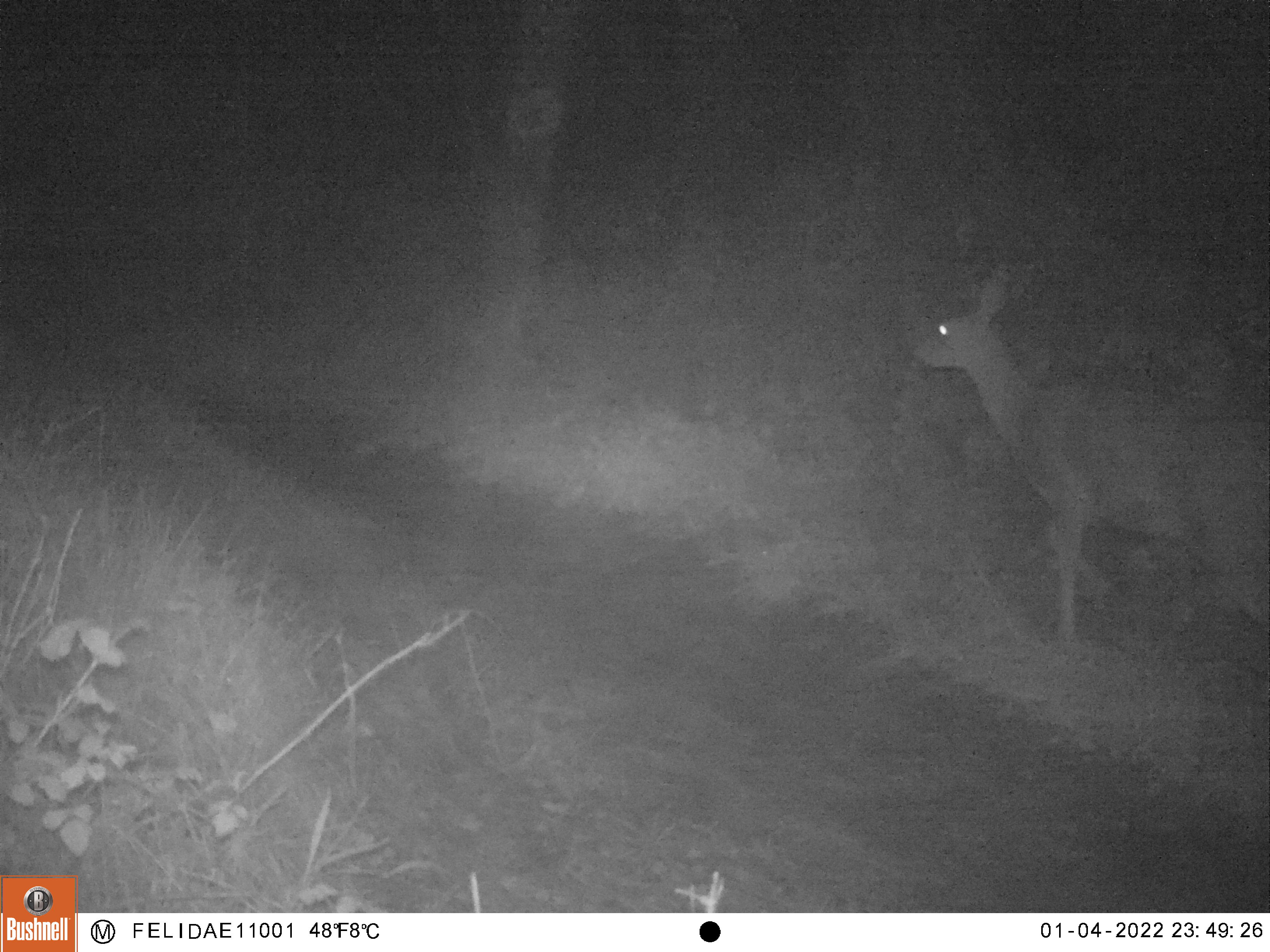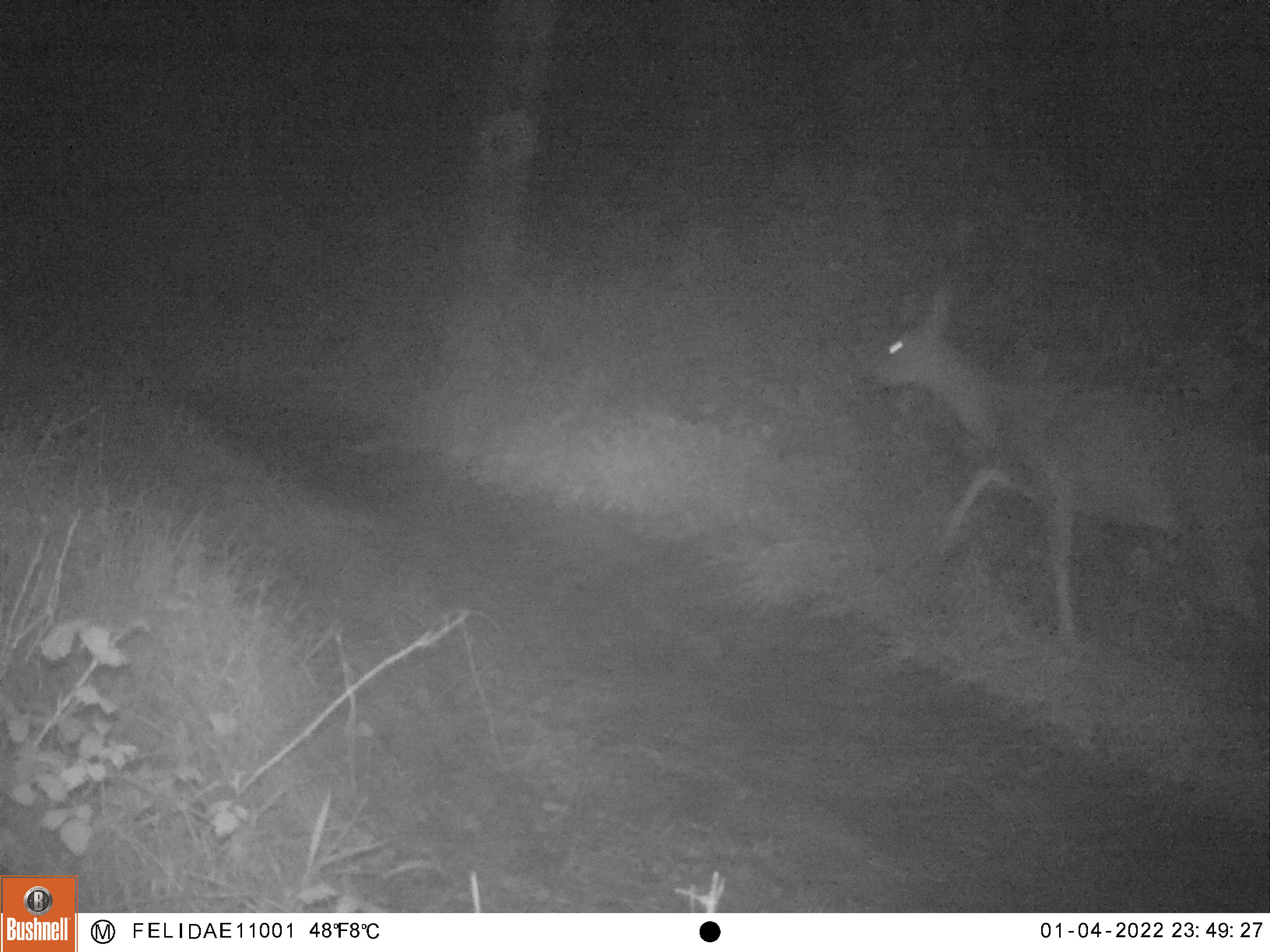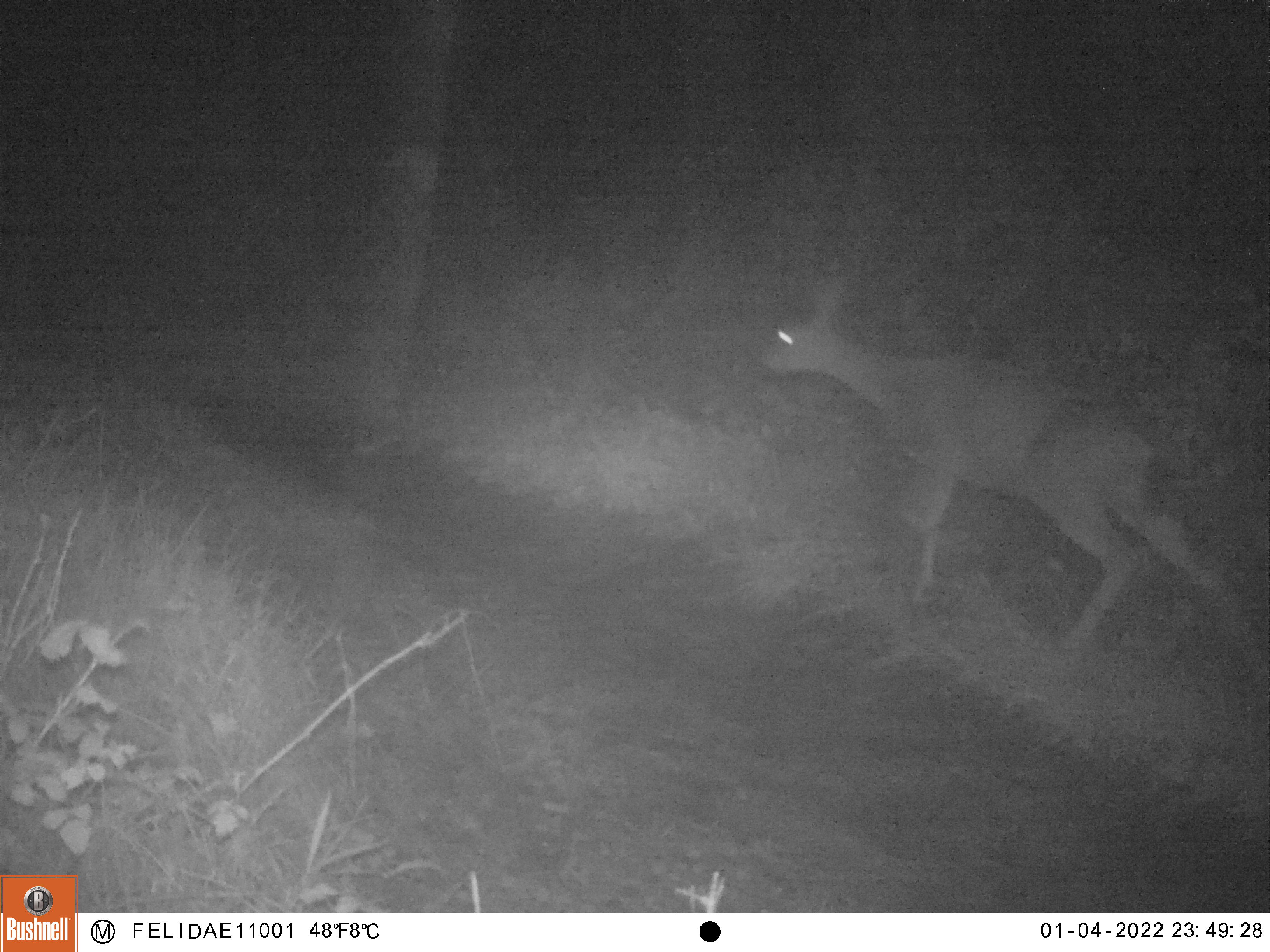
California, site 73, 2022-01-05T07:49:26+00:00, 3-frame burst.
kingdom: Animalia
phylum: Chordata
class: Mammalia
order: Artiodactyla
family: Cervidae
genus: Odocoileus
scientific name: Odocoileus hemionus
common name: mule deer